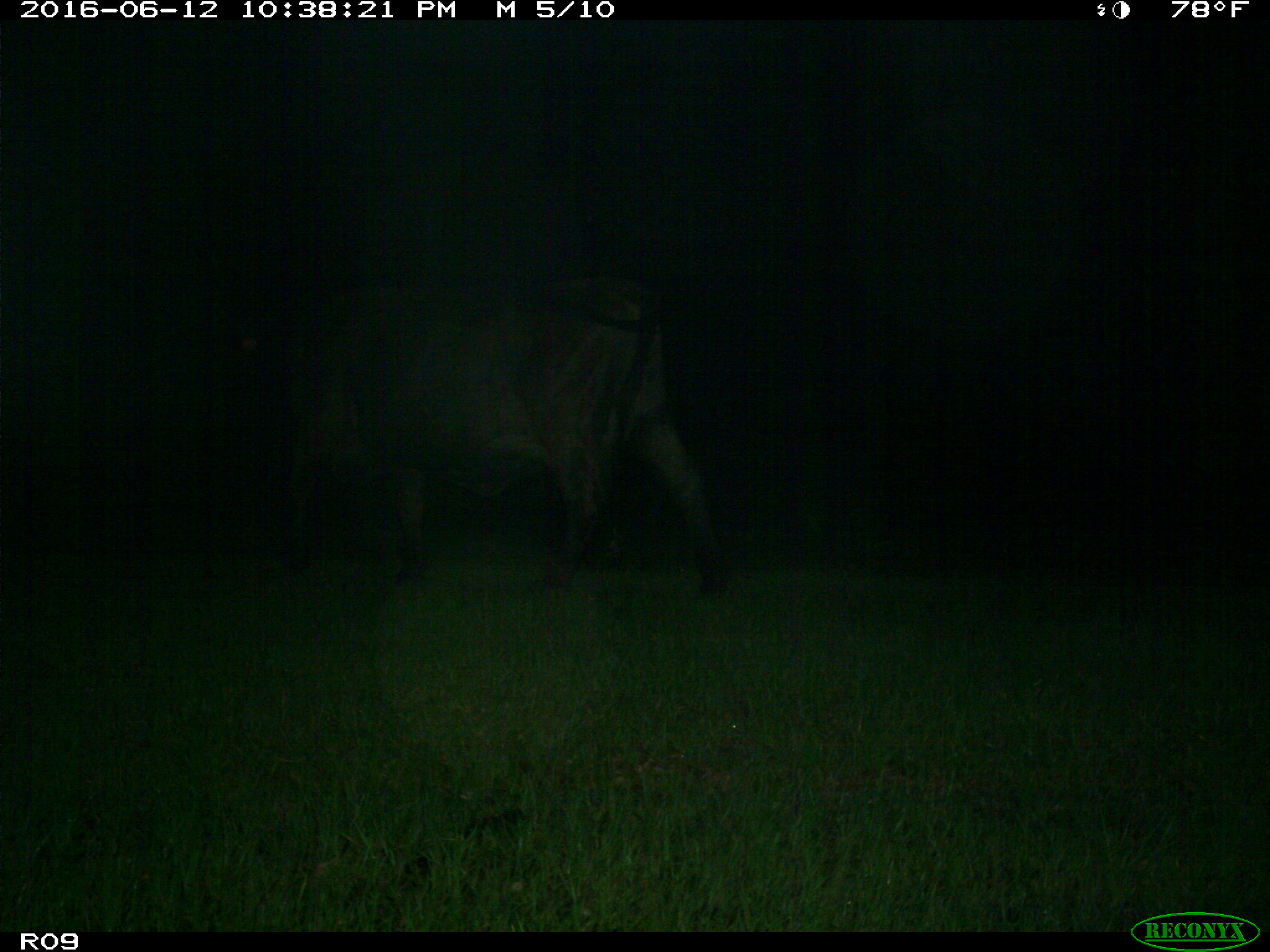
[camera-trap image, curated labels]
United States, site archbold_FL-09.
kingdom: Animalia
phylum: Chordata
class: Mammalia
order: Artiodactyla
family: Bovidae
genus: Bos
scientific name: Bos taurus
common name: domestic cow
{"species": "Bos taurus (domestic cow)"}